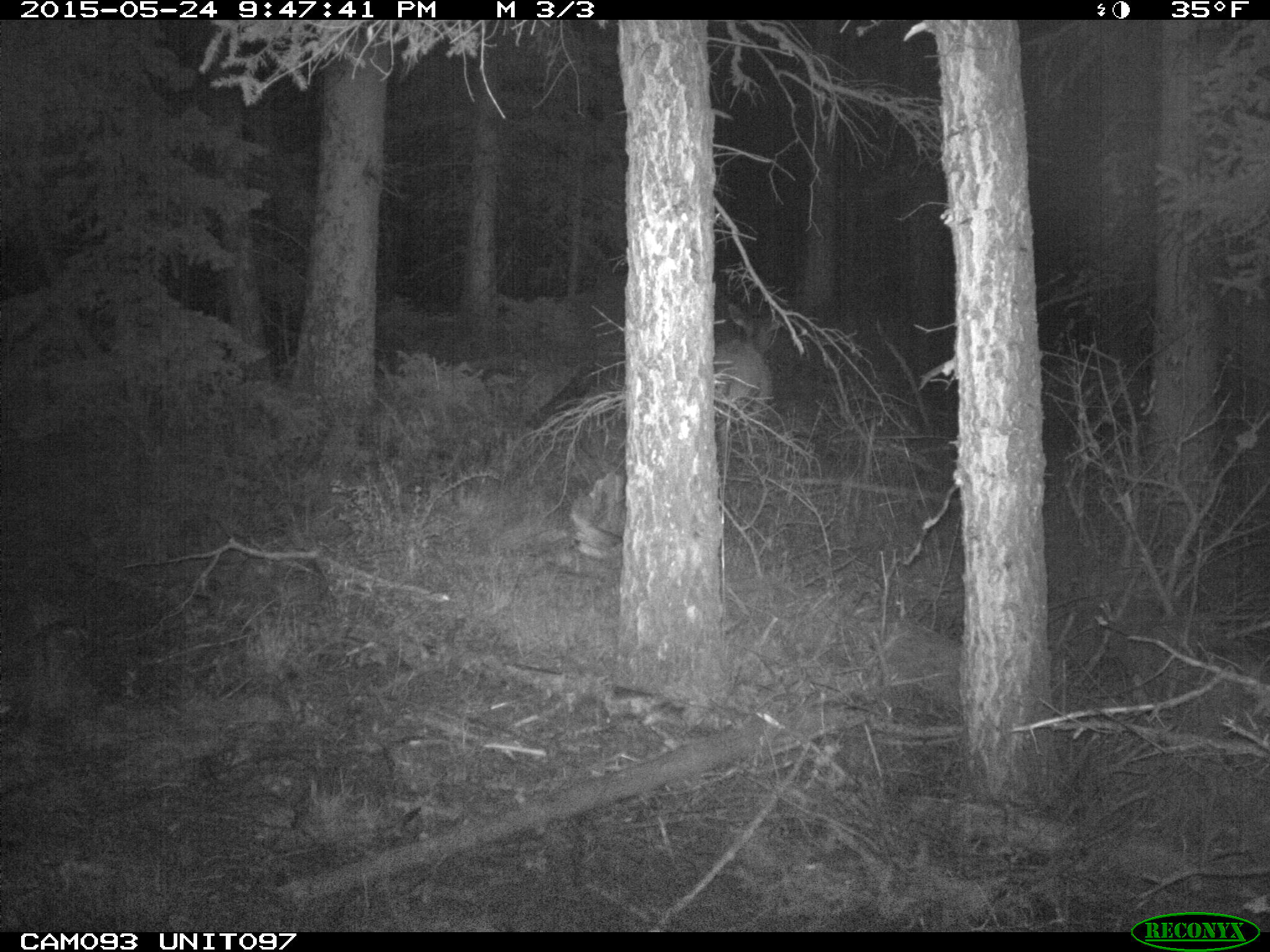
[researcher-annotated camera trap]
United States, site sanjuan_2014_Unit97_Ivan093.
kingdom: Animalia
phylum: Chordata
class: Mammalia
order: Artiodactyla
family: Cervidae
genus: Cervus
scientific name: Cervus elaphus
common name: red deer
Cervus elaphus (red deer).